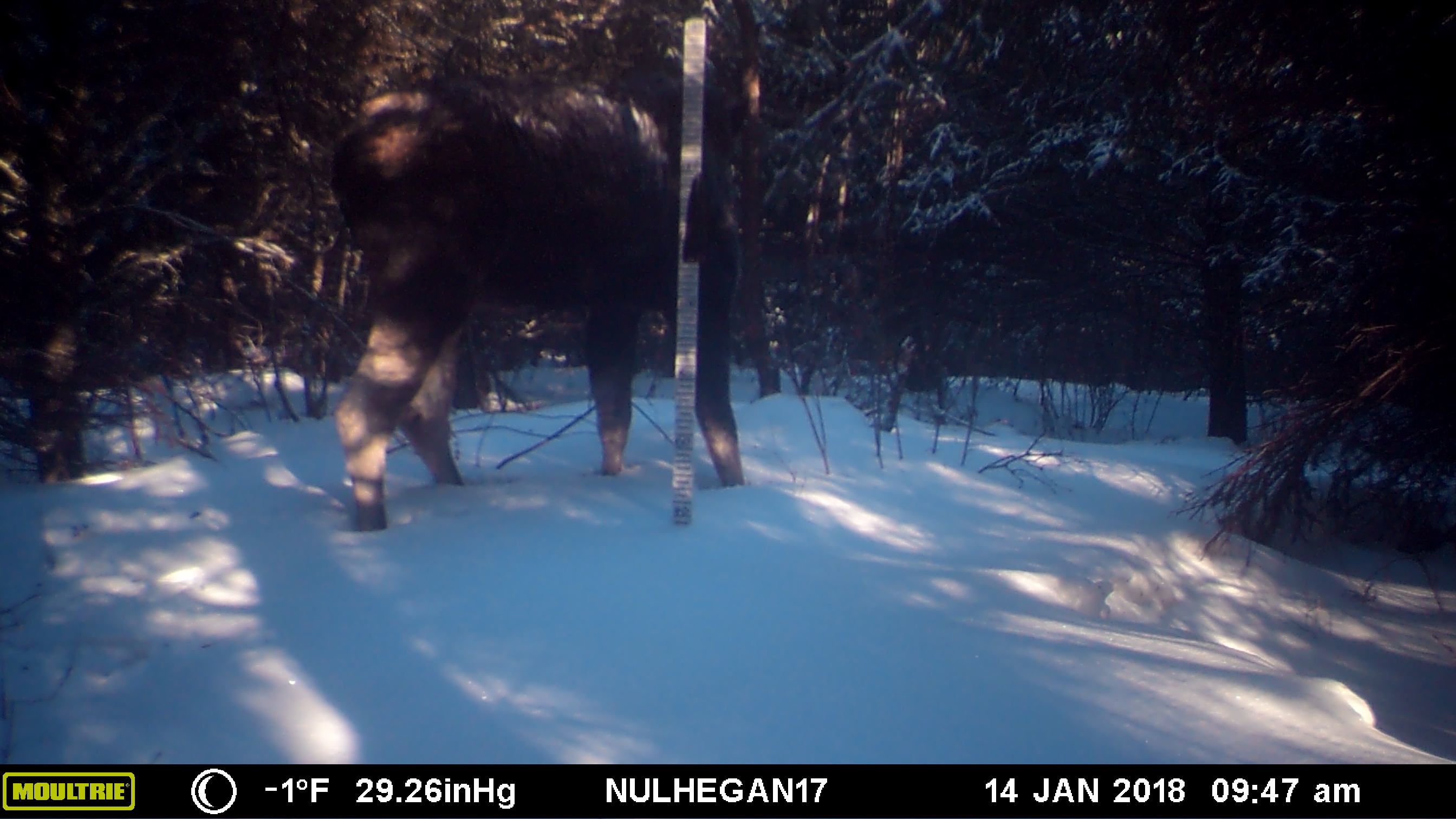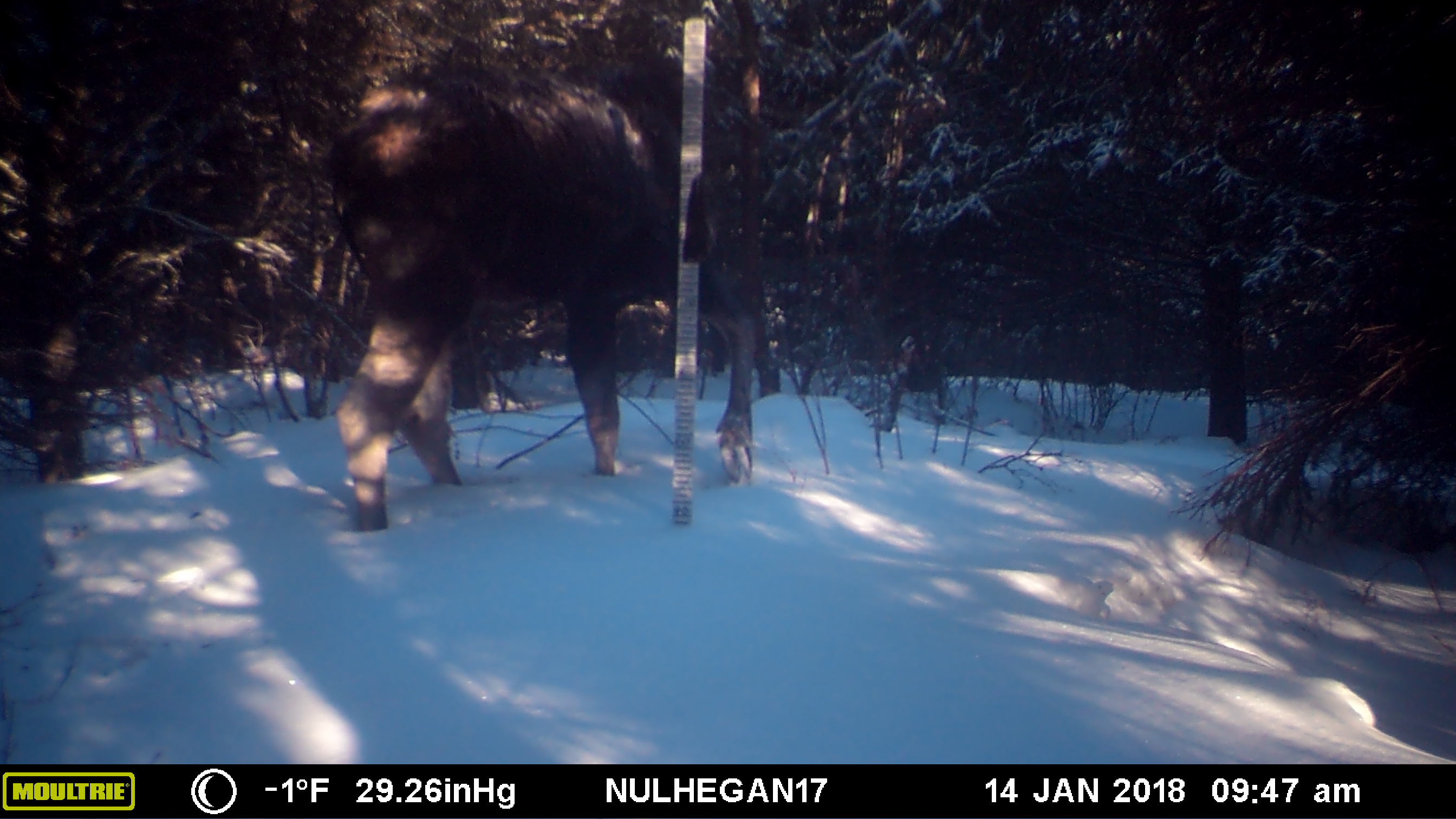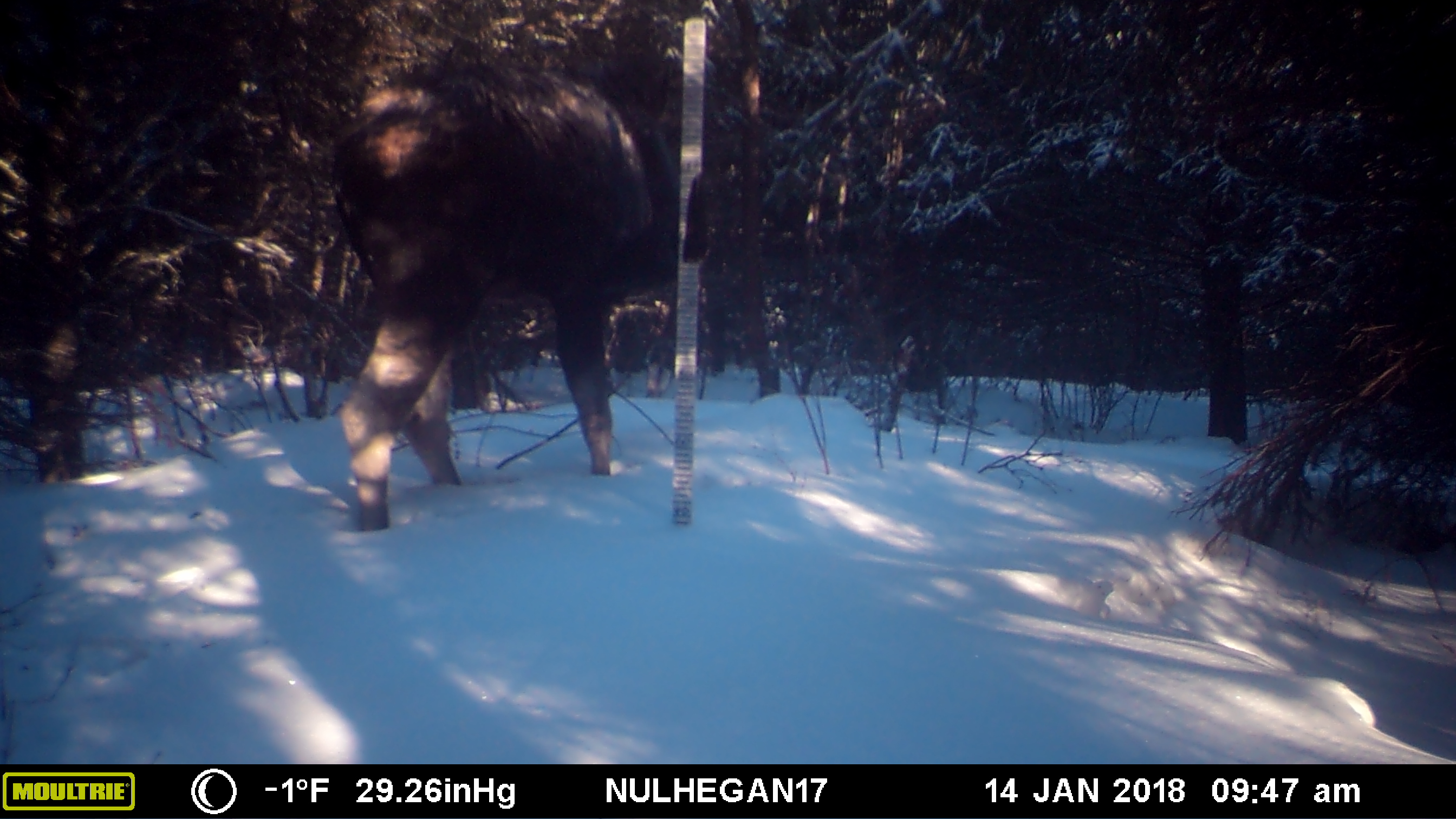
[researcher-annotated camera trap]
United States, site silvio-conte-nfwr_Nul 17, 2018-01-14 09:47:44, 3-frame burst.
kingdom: Animalia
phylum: Chordata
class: Mammalia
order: Artiodactyla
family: Cervidae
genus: Alces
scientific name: Alces alces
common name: moose